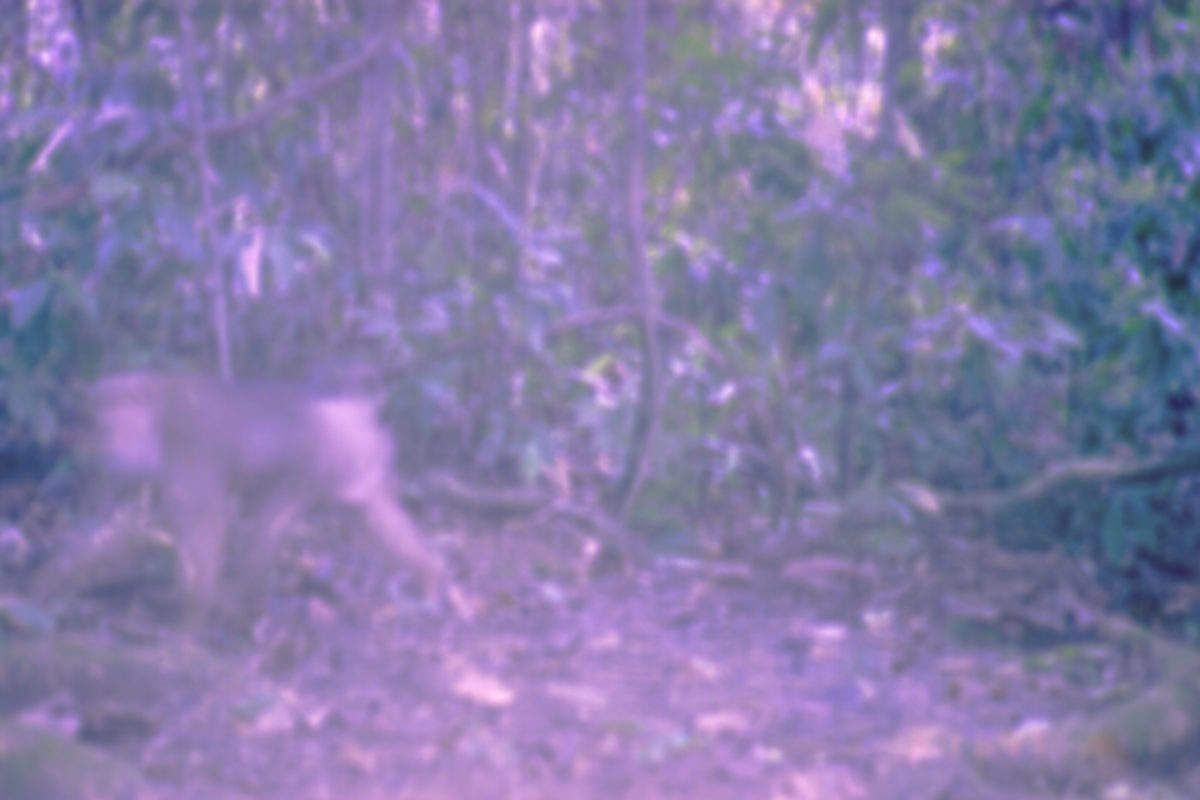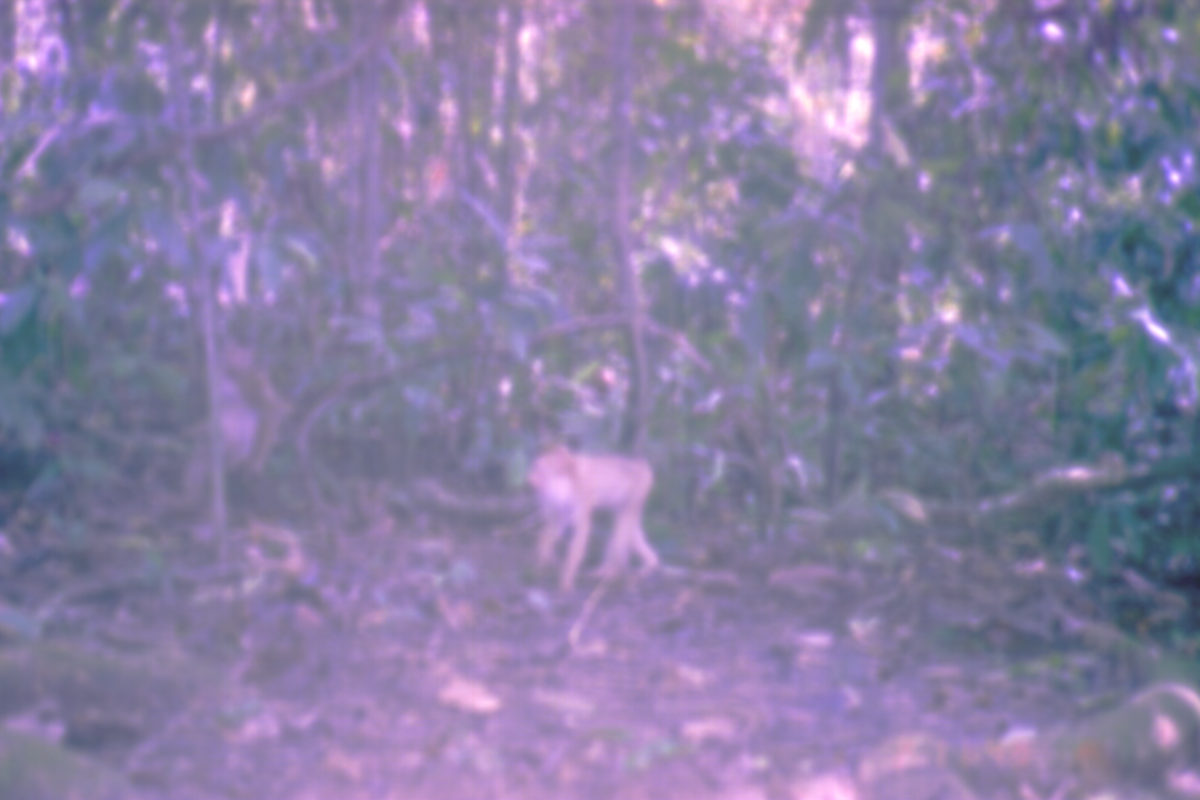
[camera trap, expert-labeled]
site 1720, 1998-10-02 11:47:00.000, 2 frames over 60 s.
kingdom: Animalia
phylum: Chordata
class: Mammalia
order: Primates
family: Cercopithecidae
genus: Macaca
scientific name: Macaca nemestrina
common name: southern pig-tailed macaque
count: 1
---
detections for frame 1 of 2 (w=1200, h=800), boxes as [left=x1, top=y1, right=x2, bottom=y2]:
macaca nemestrina: [left=26, top=344, right=471, bottom=662]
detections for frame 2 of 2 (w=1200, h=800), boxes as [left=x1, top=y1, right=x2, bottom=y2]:
macaca nemestrina: [left=523, top=441, right=662, bottom=594]